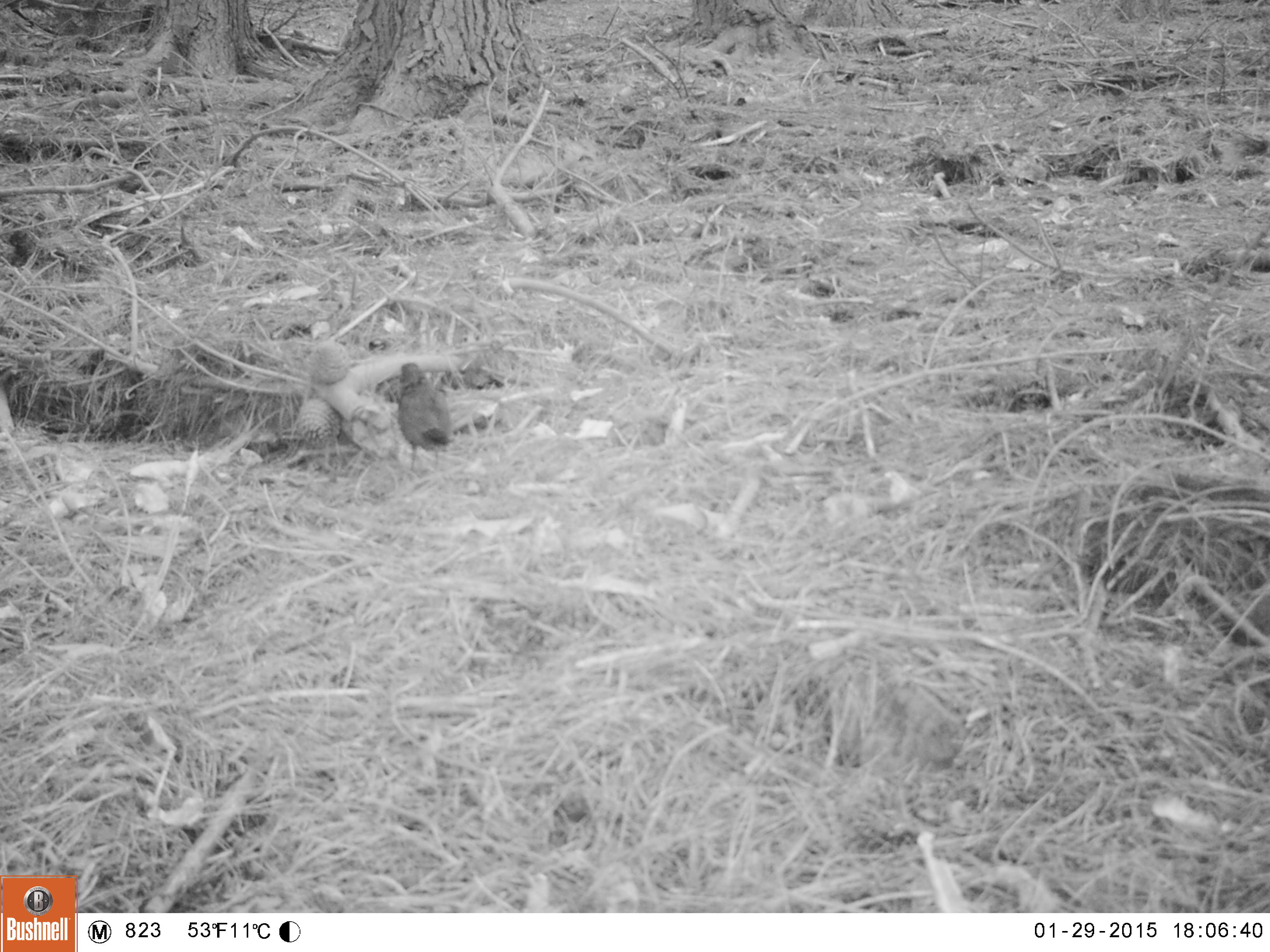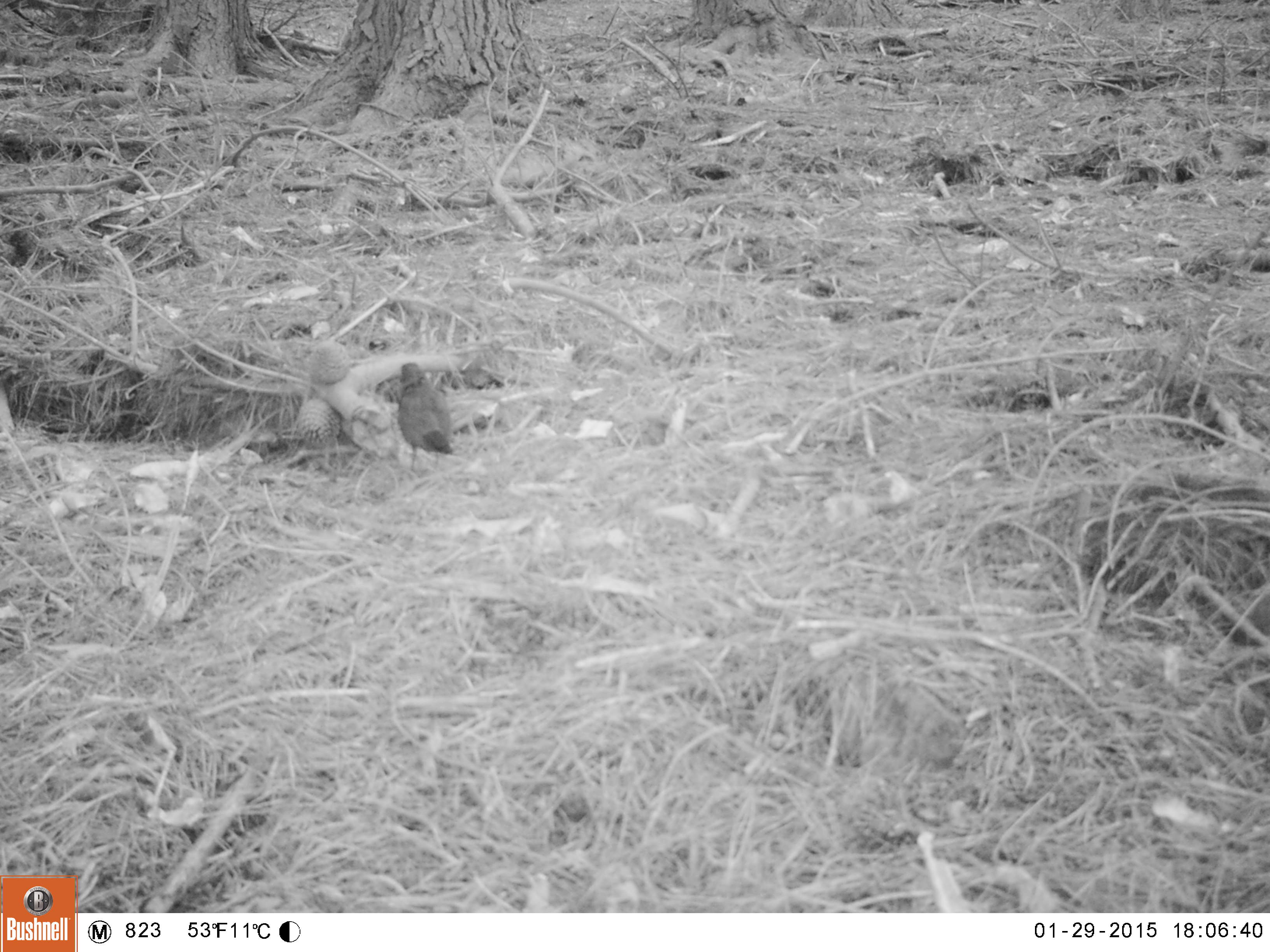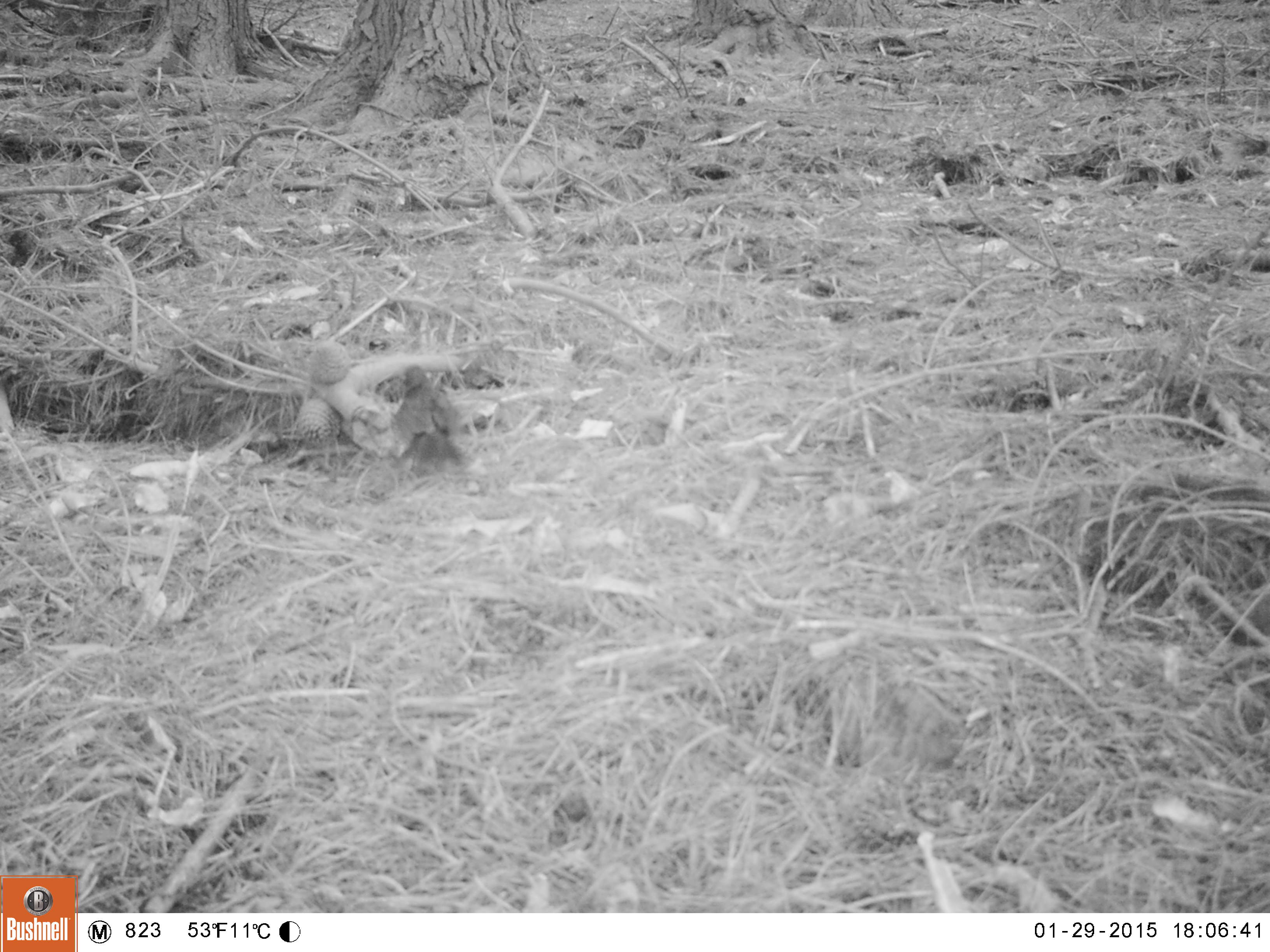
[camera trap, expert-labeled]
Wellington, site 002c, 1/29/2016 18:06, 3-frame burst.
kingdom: Animalia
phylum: Chordata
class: Aves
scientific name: Aves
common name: bird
Bird (Aves).